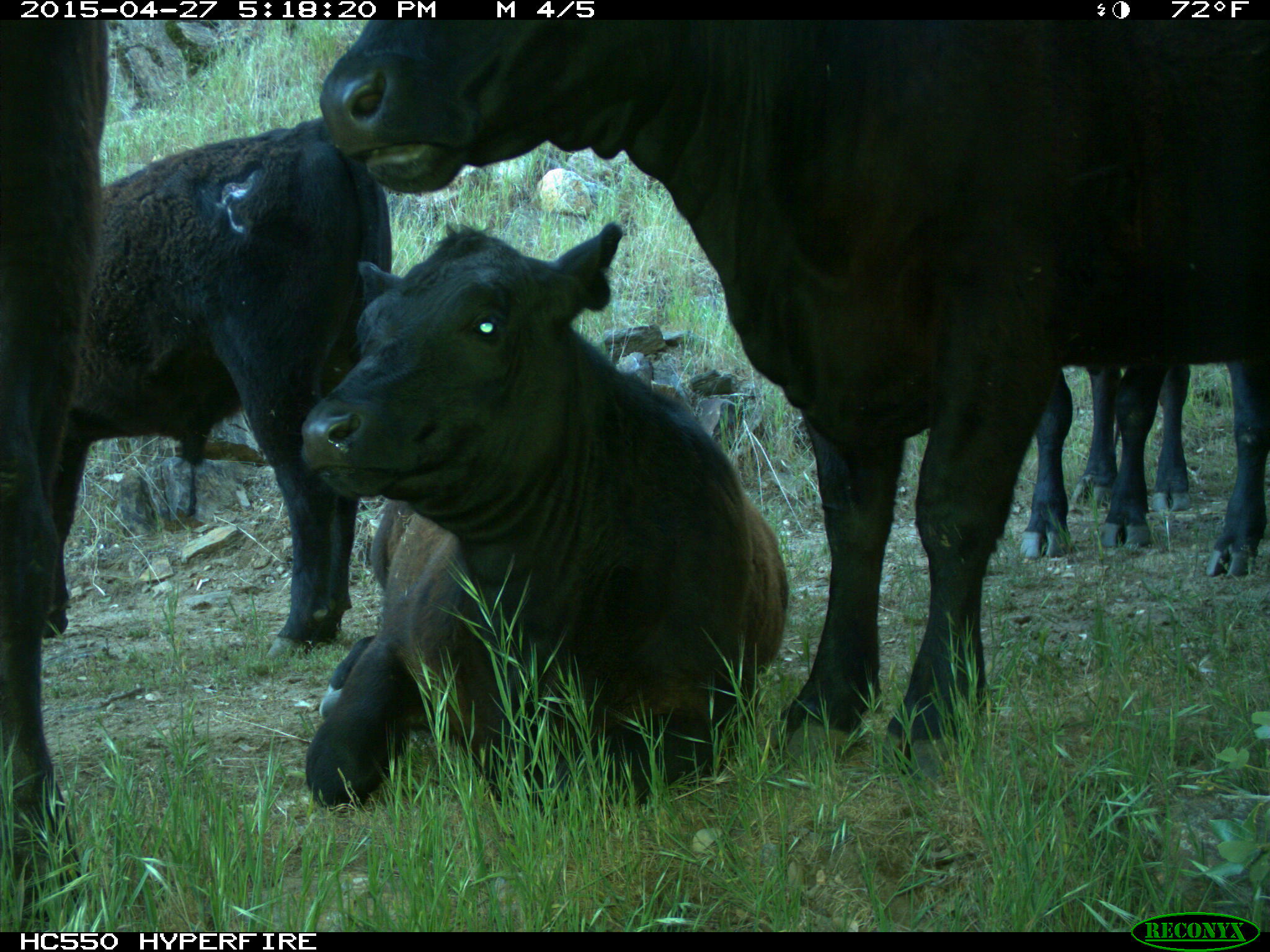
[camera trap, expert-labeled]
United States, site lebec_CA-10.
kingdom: Animalia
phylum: Chordata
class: Mammalia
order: Artiodactyla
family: Bovidae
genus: Bos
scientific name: Bos taurus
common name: domestic cow